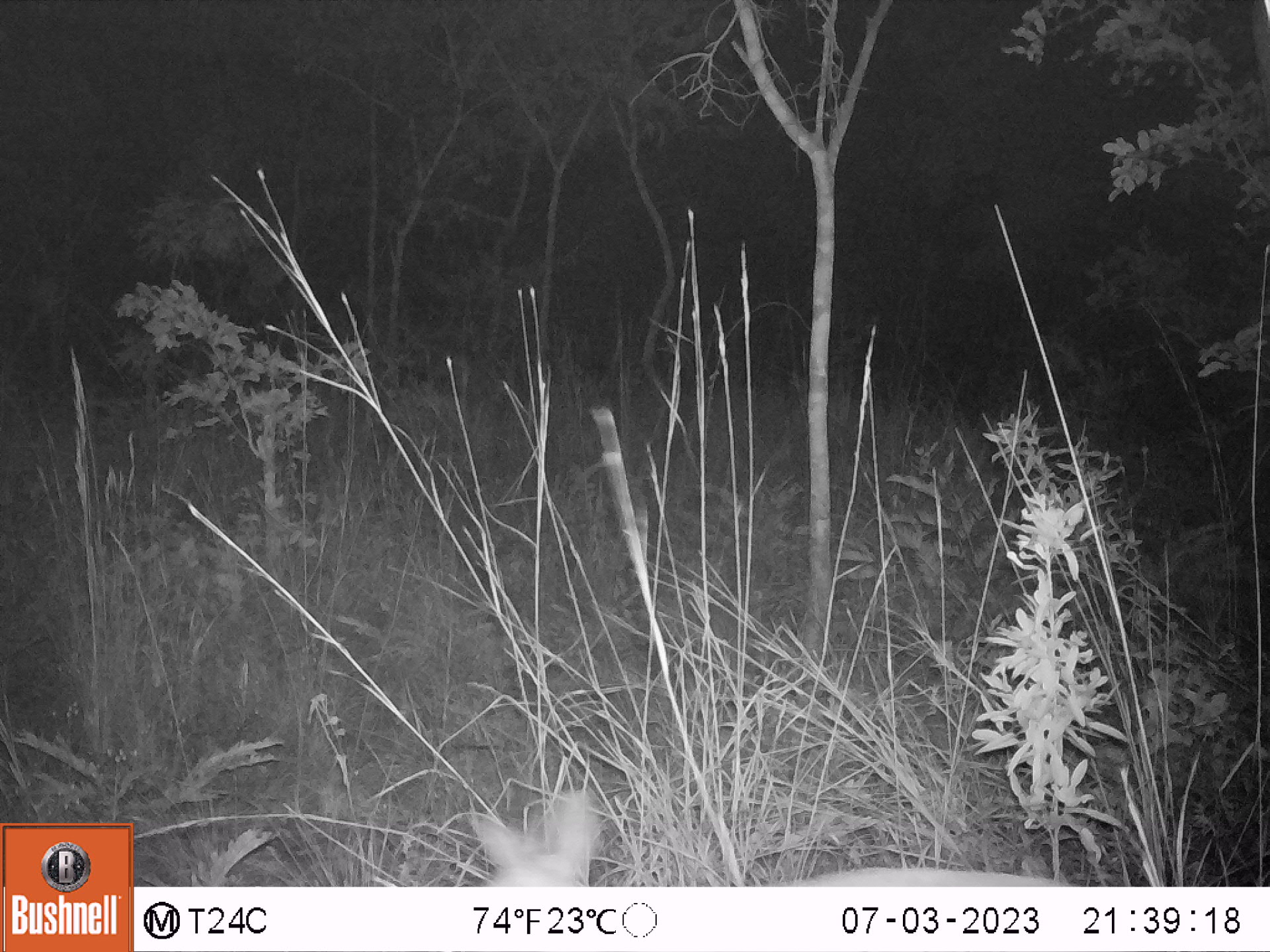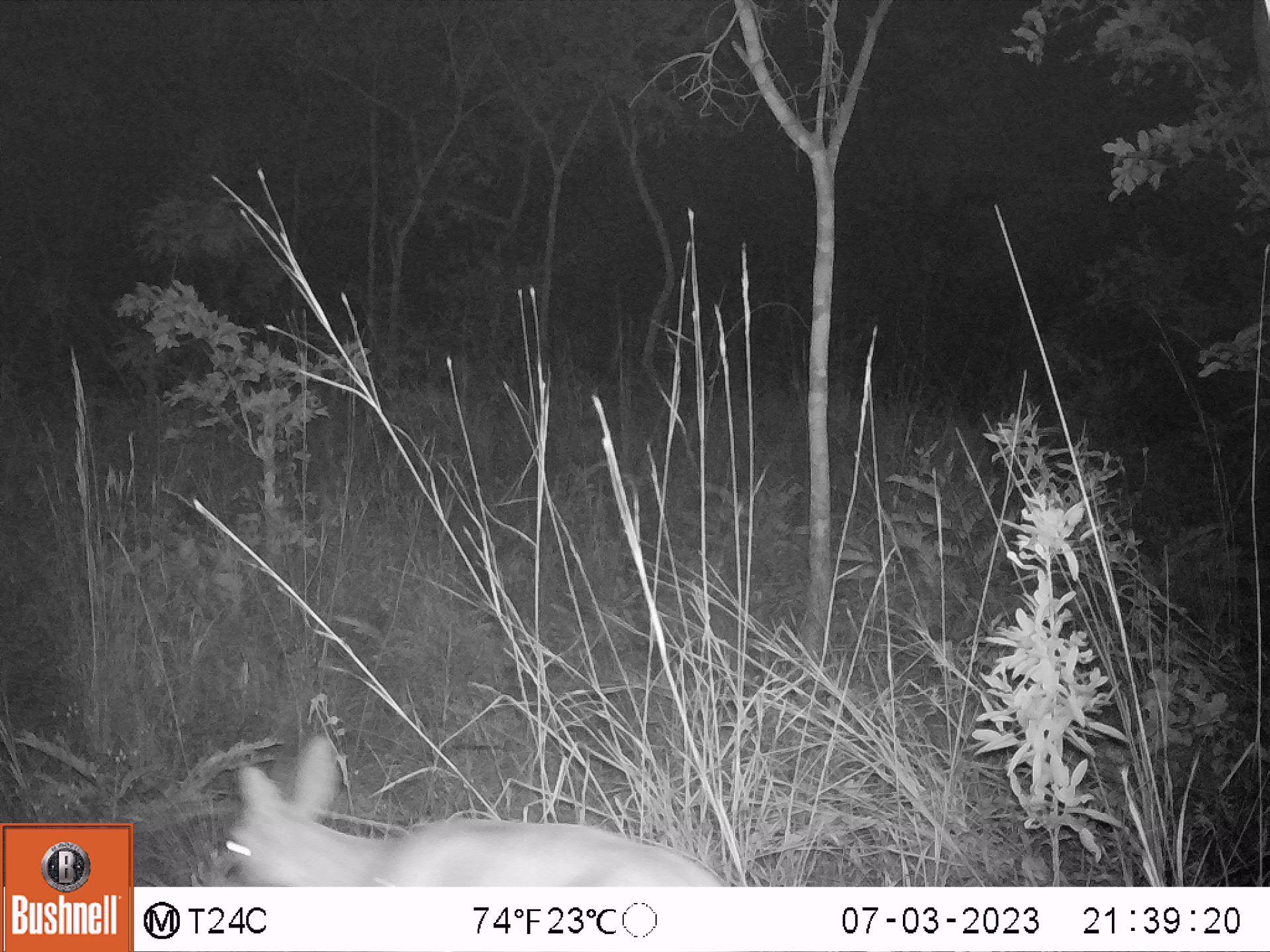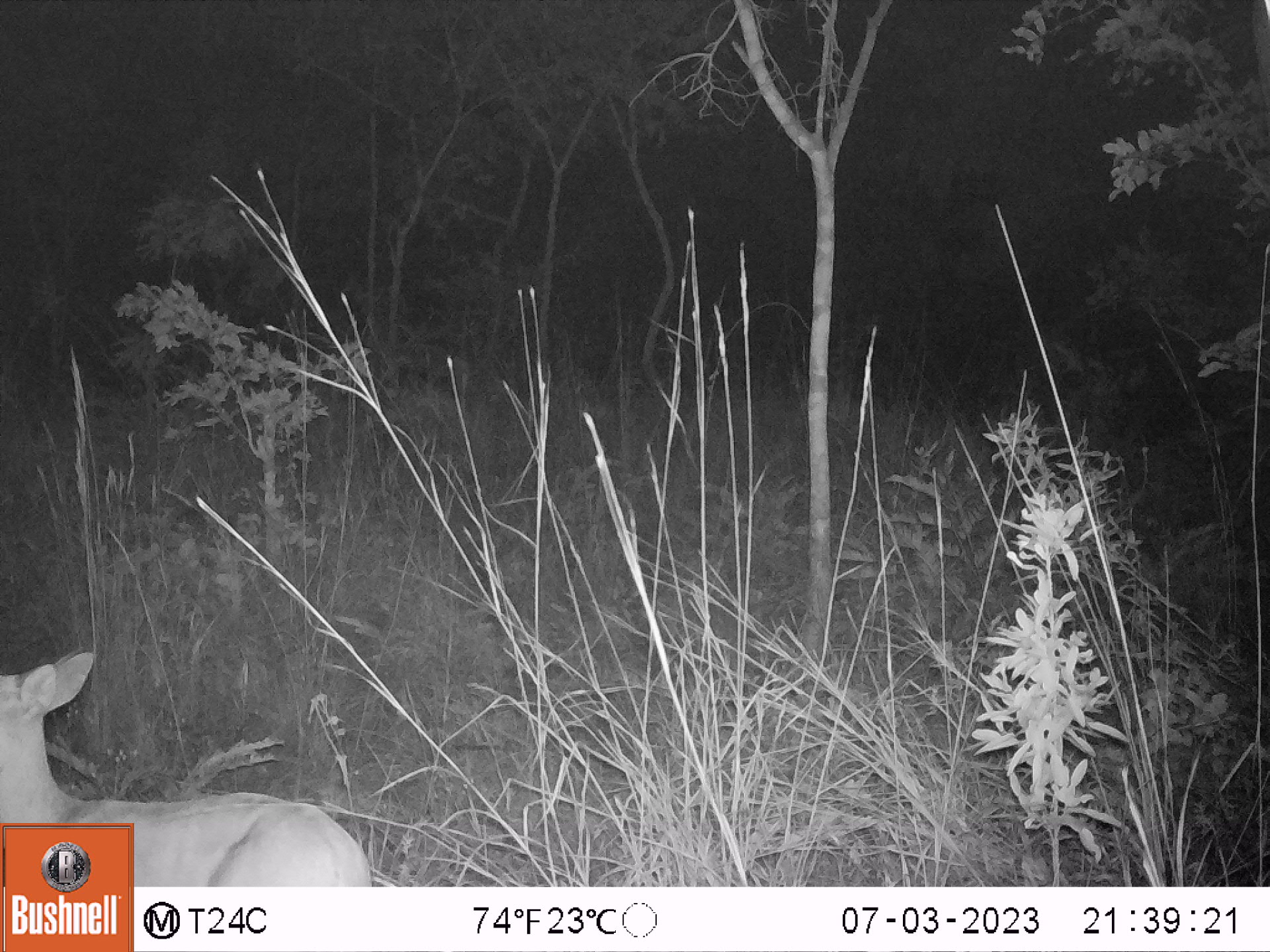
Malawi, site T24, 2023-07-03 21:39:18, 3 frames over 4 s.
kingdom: Animalia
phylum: Chordata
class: Mammalia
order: Artiodactyla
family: Bovidae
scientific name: Antilopinae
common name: small antelope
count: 1